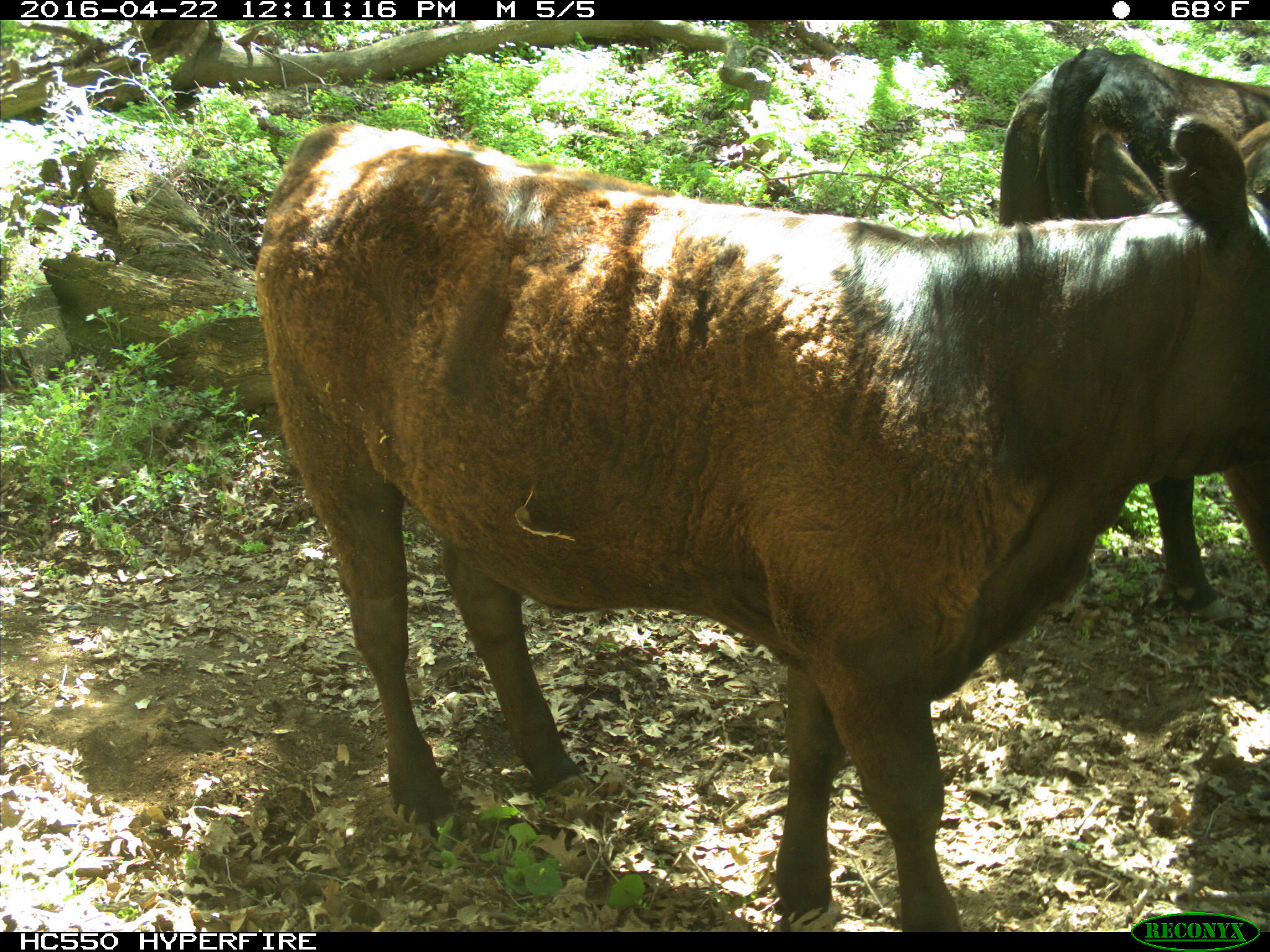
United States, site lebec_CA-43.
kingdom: Animalia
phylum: Chordata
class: Mammalia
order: Artiodactyla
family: Bovidae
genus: Bos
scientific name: Bos taurus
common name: domestic cow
Bos taurus (domestic cow).